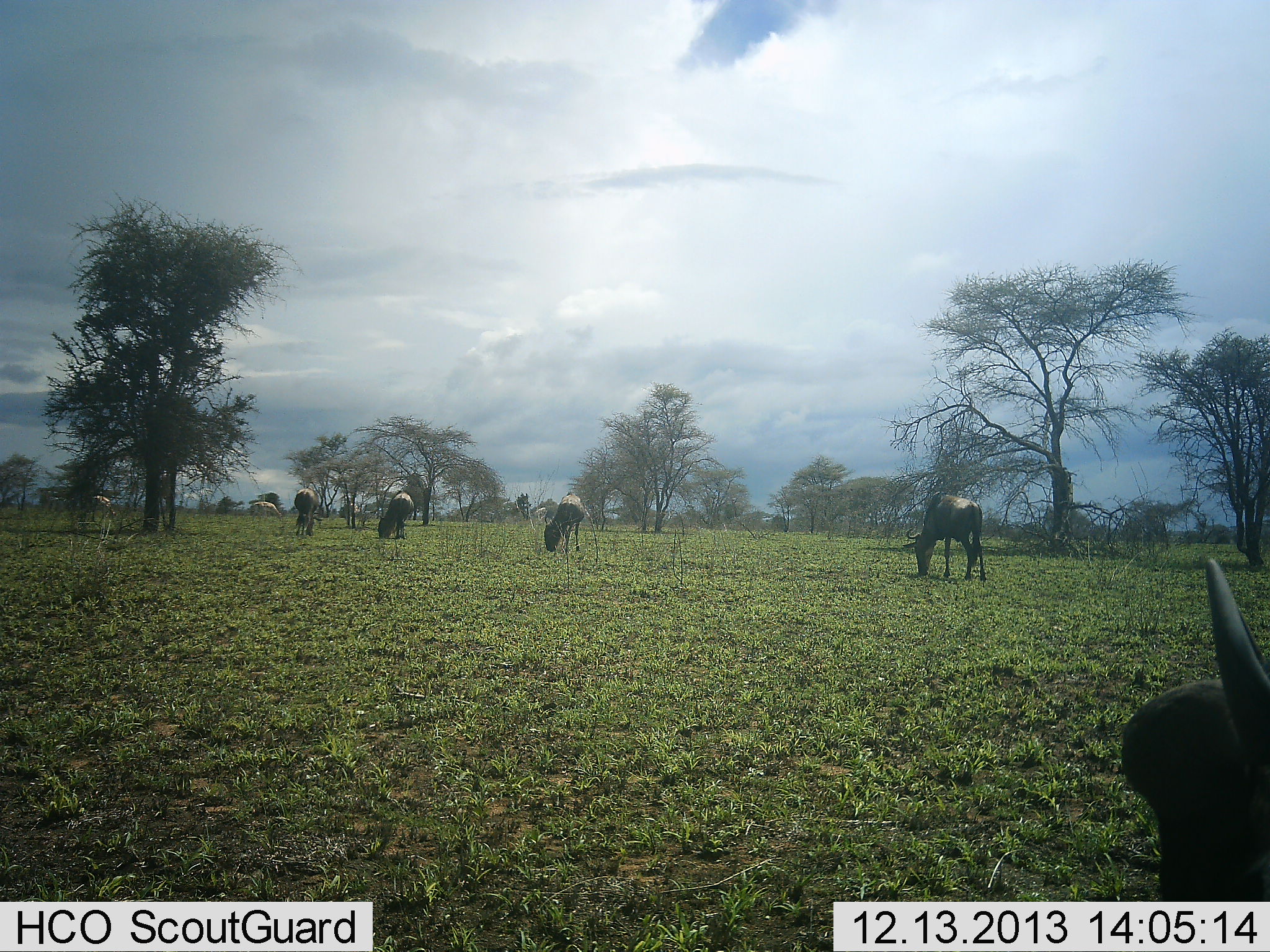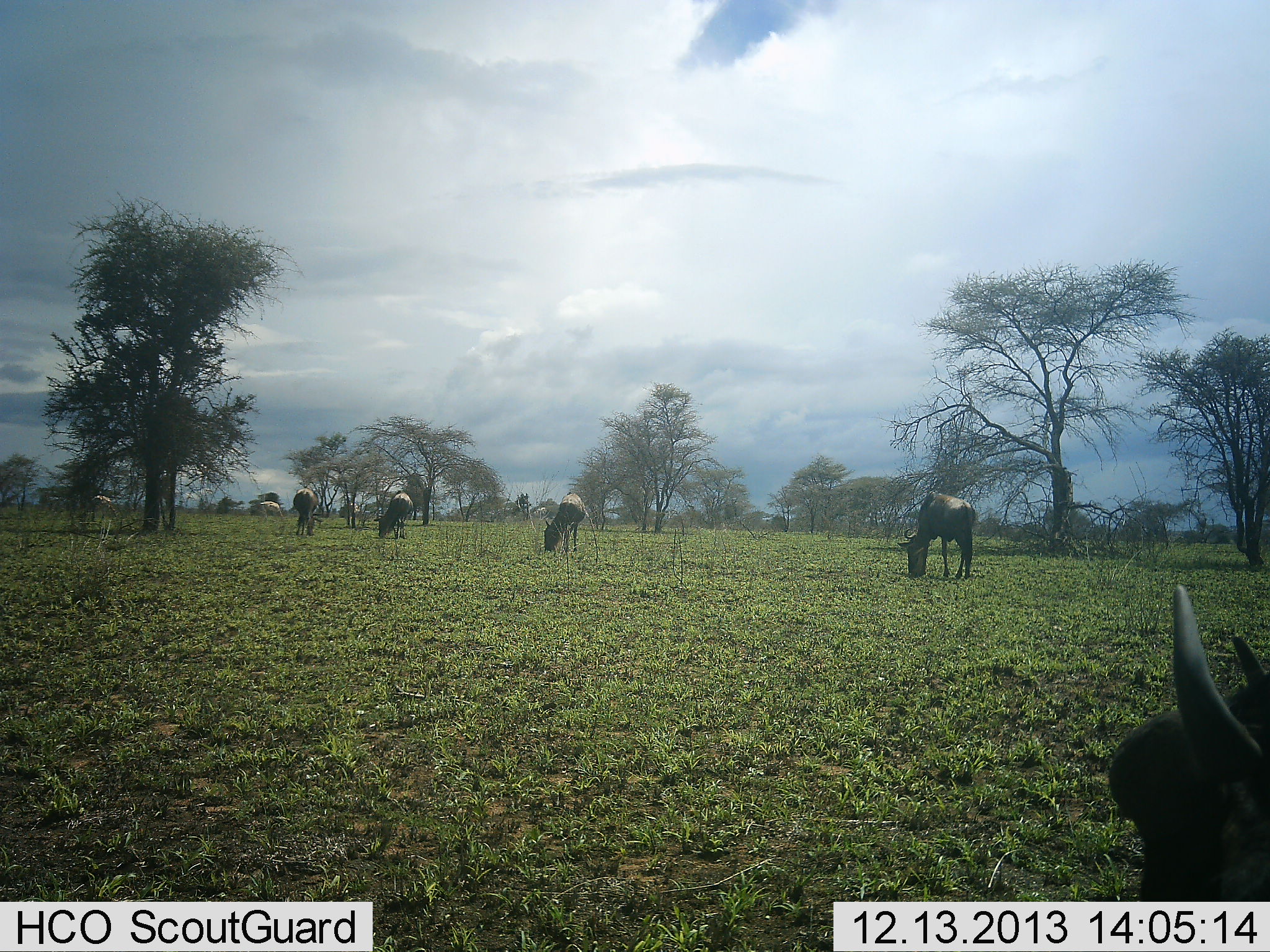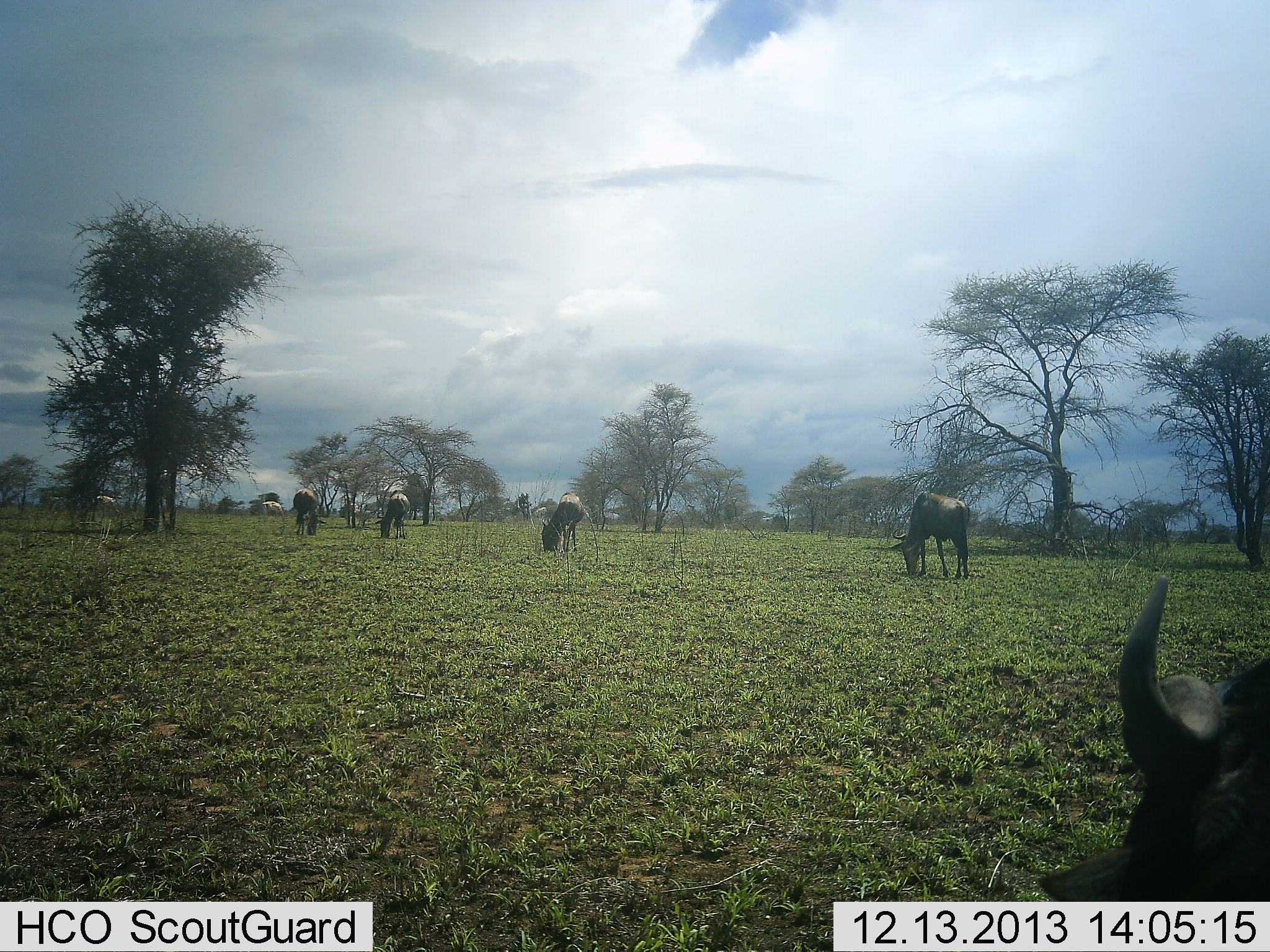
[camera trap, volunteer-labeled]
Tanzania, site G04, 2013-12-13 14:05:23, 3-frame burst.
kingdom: Animalia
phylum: Chordata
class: Mammalia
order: Artiodactyla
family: Bovidae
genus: Connochaetes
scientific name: Connochaetes taurinus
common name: blue wildebeest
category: wildebeest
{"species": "wildebeest (blue wildebeest) (Connochaetes taurinus)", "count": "6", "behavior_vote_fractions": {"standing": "31%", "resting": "0%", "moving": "0%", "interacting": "0%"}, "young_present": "0%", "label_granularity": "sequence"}